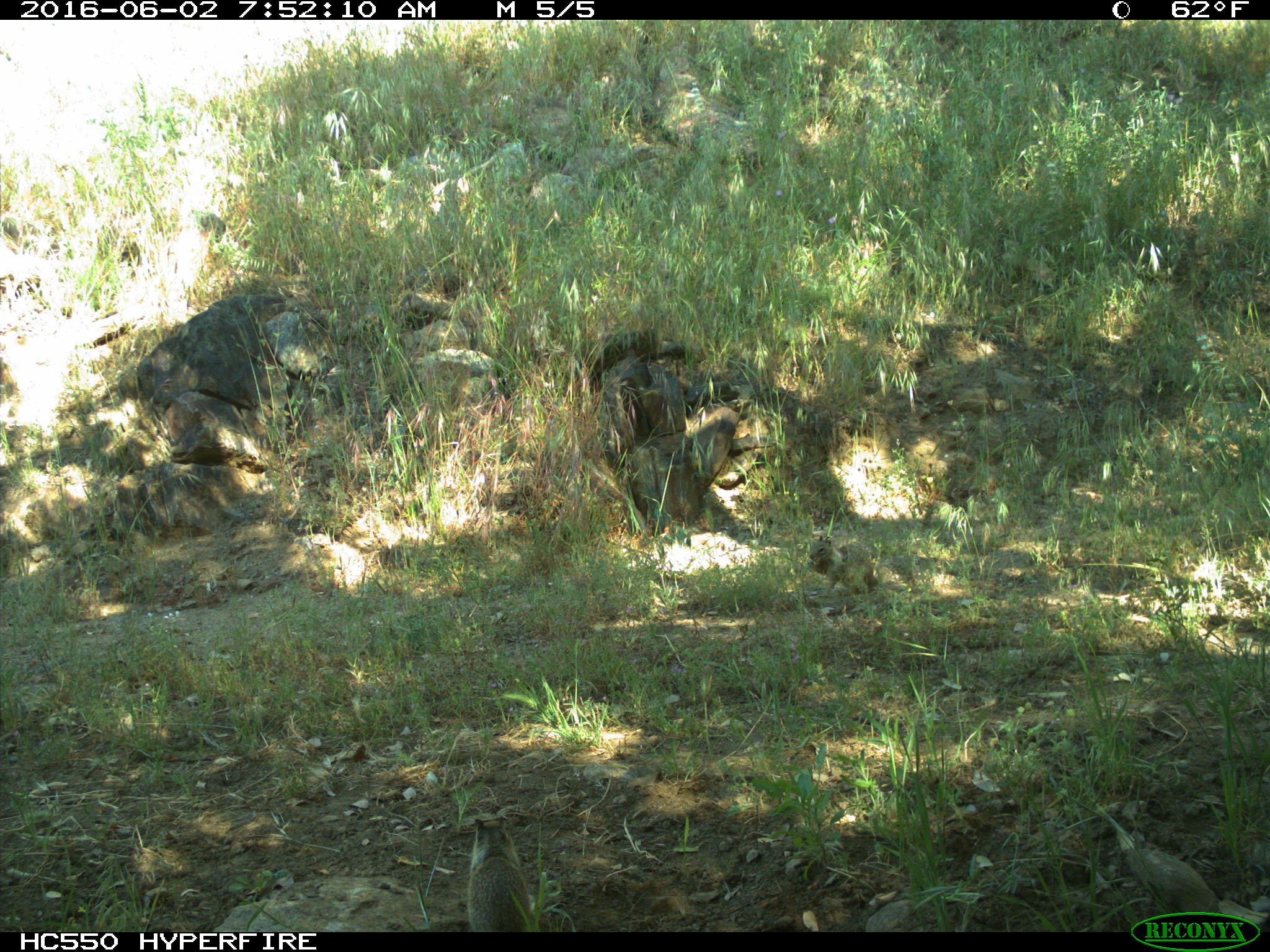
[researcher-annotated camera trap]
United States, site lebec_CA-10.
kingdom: Animalia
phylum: Chordata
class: Mammalia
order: Rodentia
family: Sciuridae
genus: Otospermophilus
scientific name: Otospermophilus beecheyi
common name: california ground squirrel